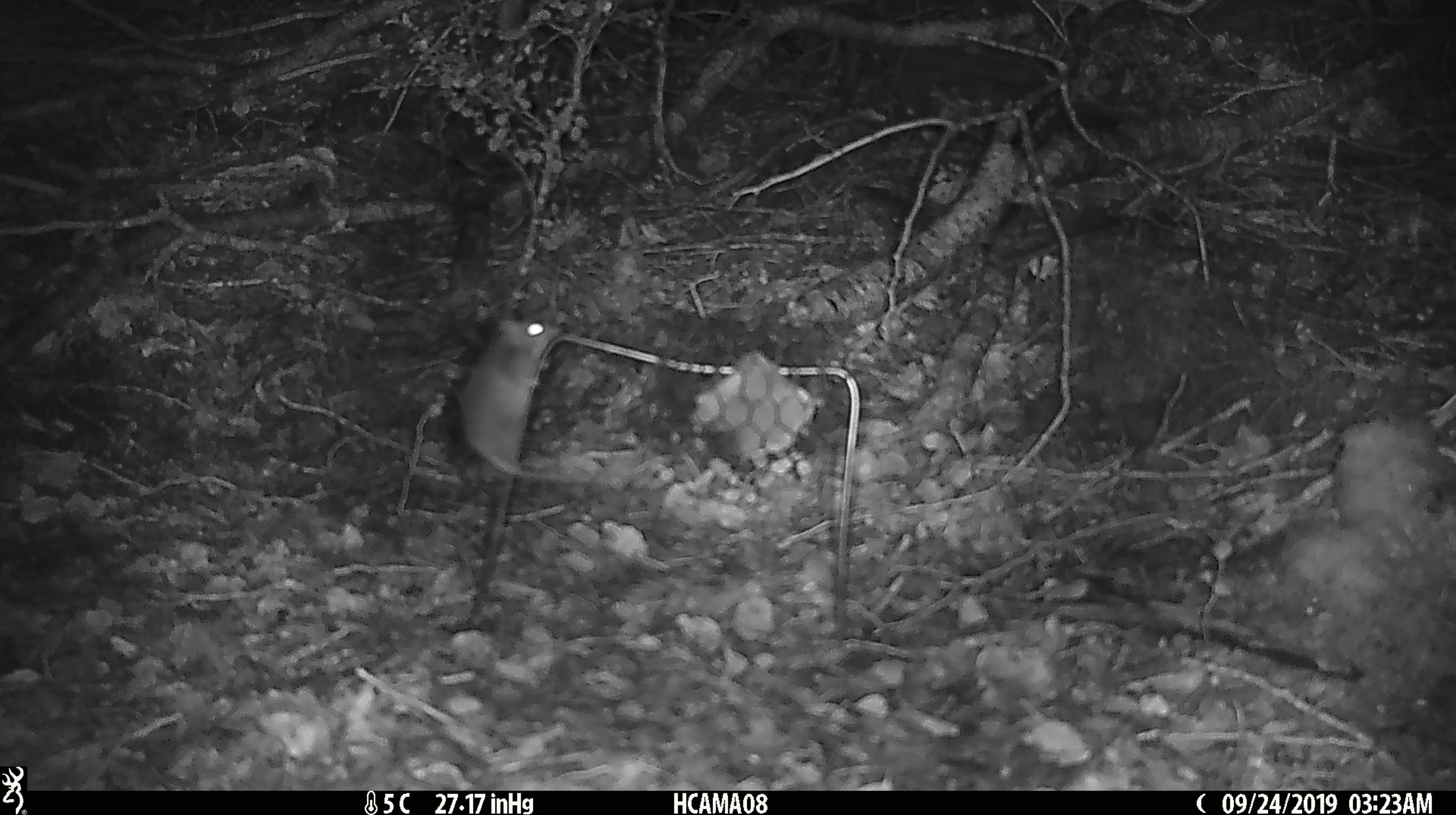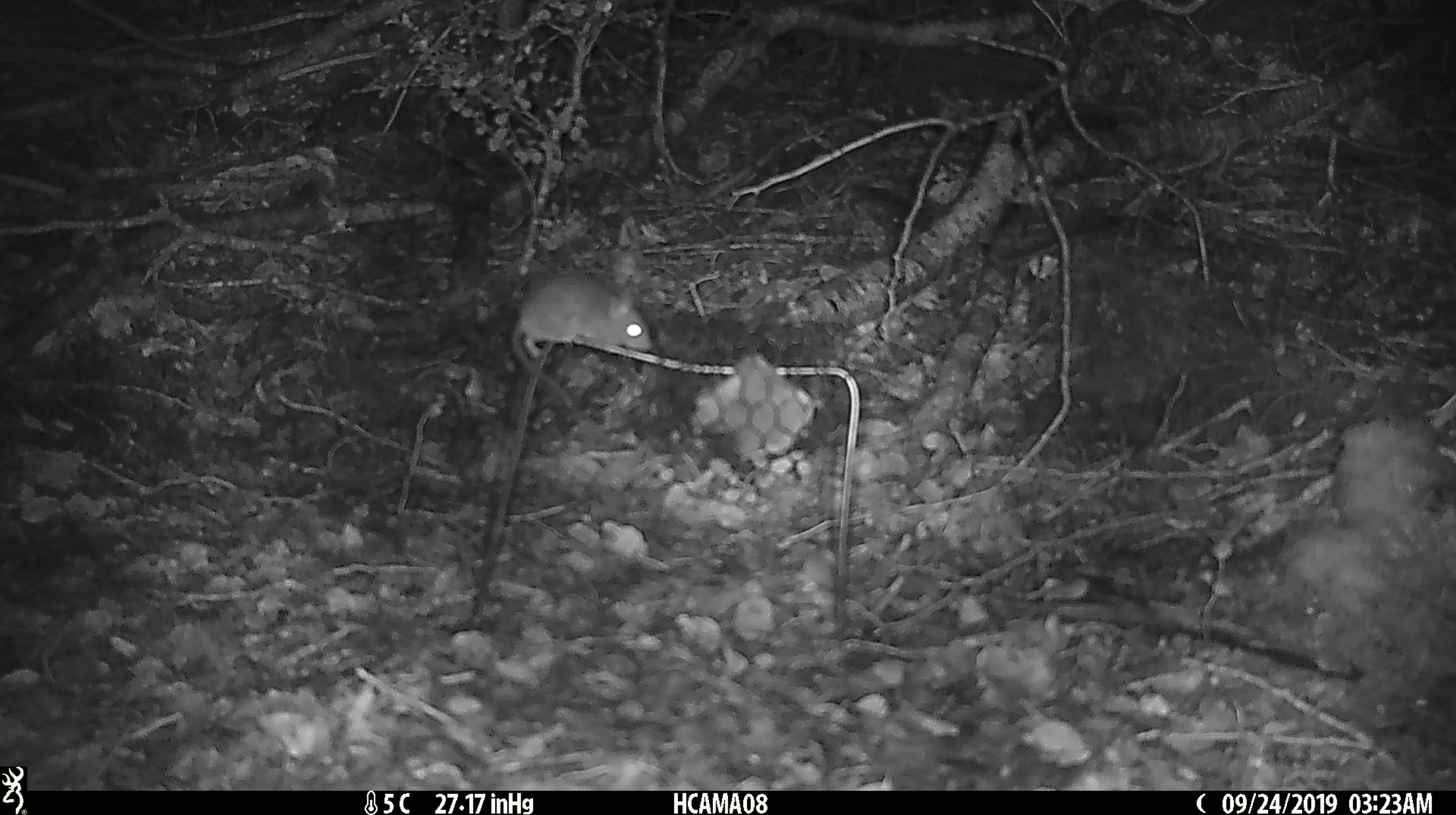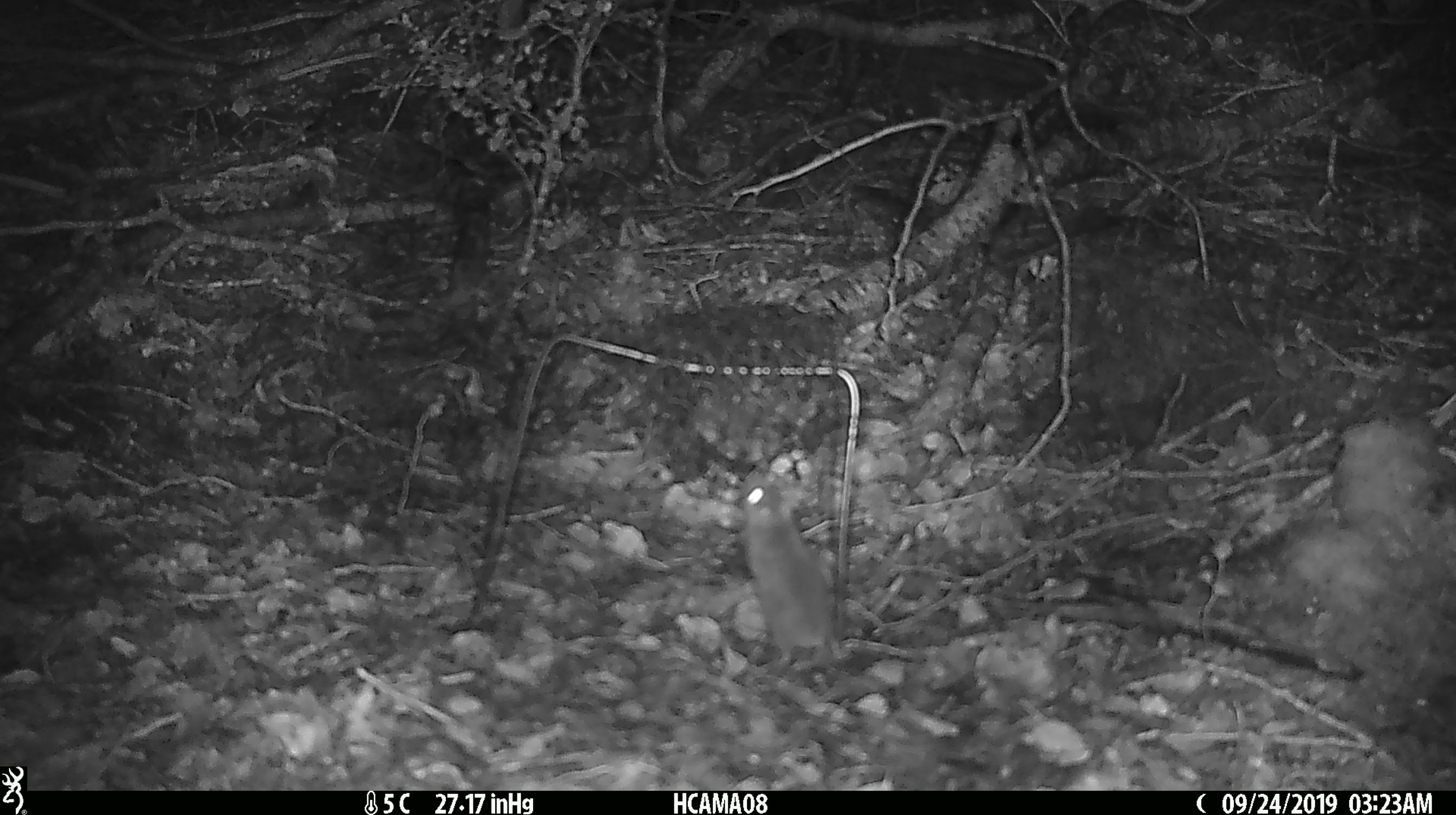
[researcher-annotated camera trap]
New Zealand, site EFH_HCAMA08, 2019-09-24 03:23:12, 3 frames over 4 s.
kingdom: Animalia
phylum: Chordata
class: Mammalia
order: Rodentia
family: Muridae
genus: Mus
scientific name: Mus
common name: mouse